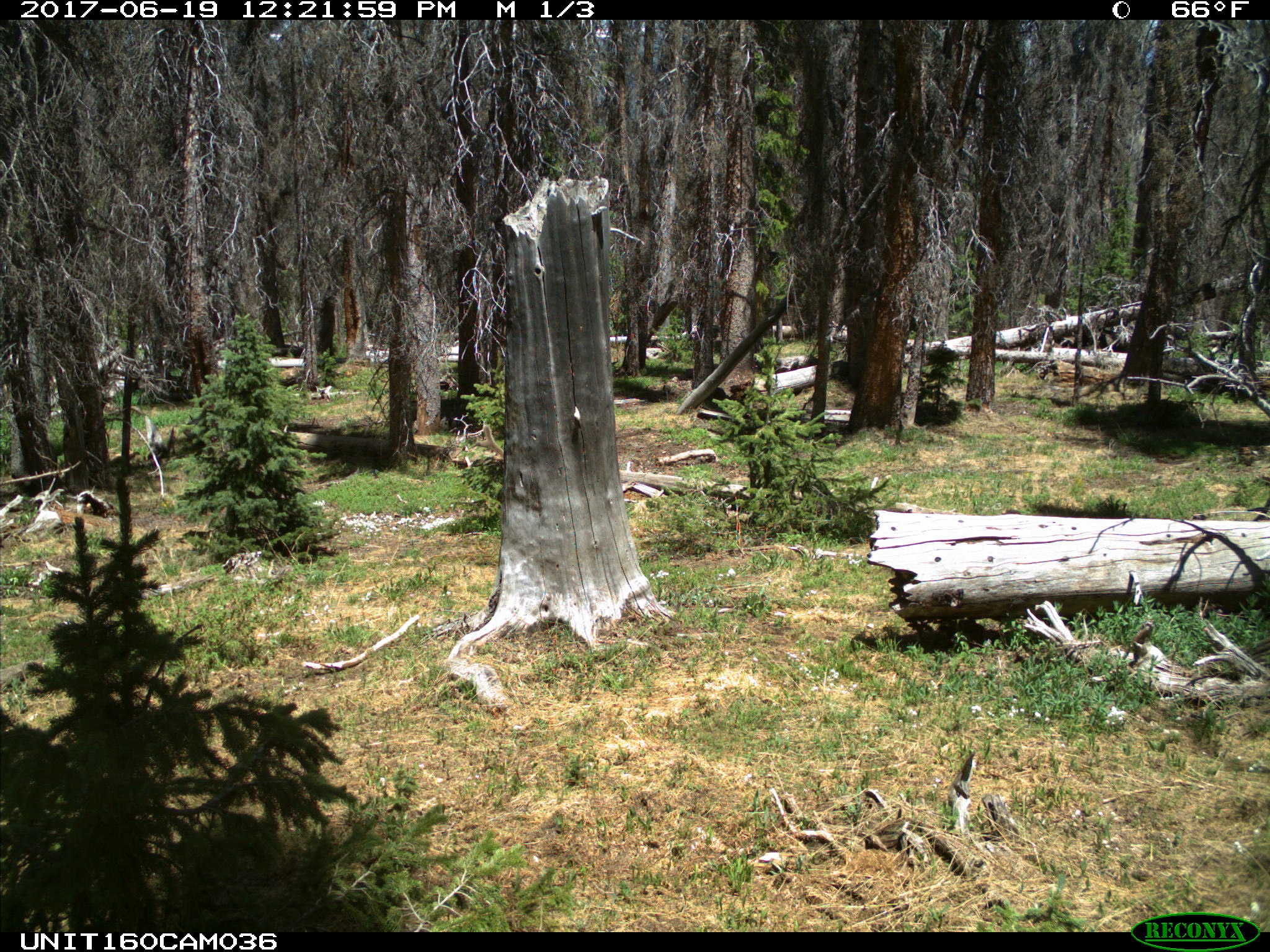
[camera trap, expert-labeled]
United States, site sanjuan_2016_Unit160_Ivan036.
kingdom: Animalia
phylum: Chordata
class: Mammalia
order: Artiodactyla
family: Cervidae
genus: Cervus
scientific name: Cervus elaphus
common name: red deer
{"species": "Cervus elaphus (red deer)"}